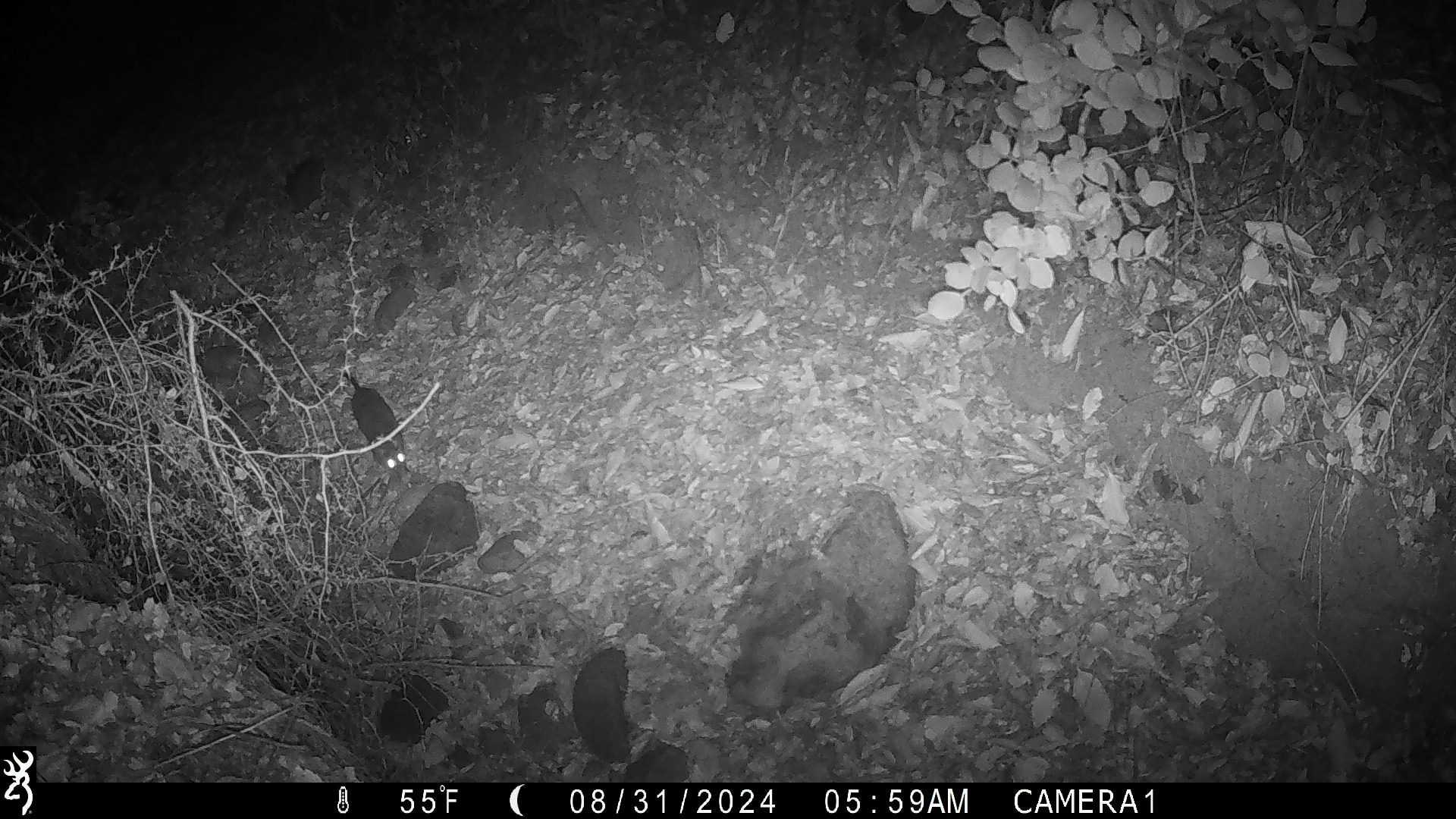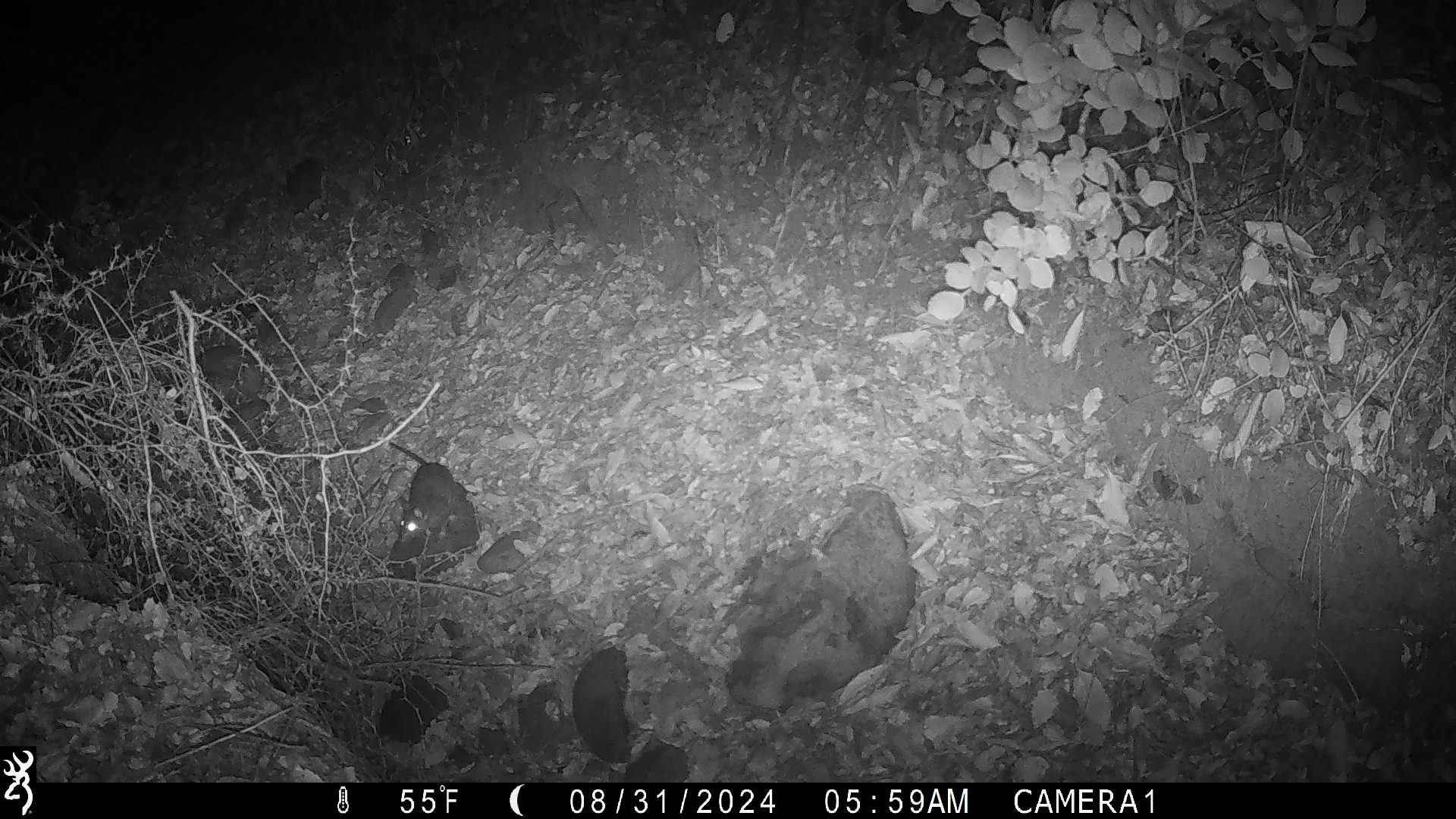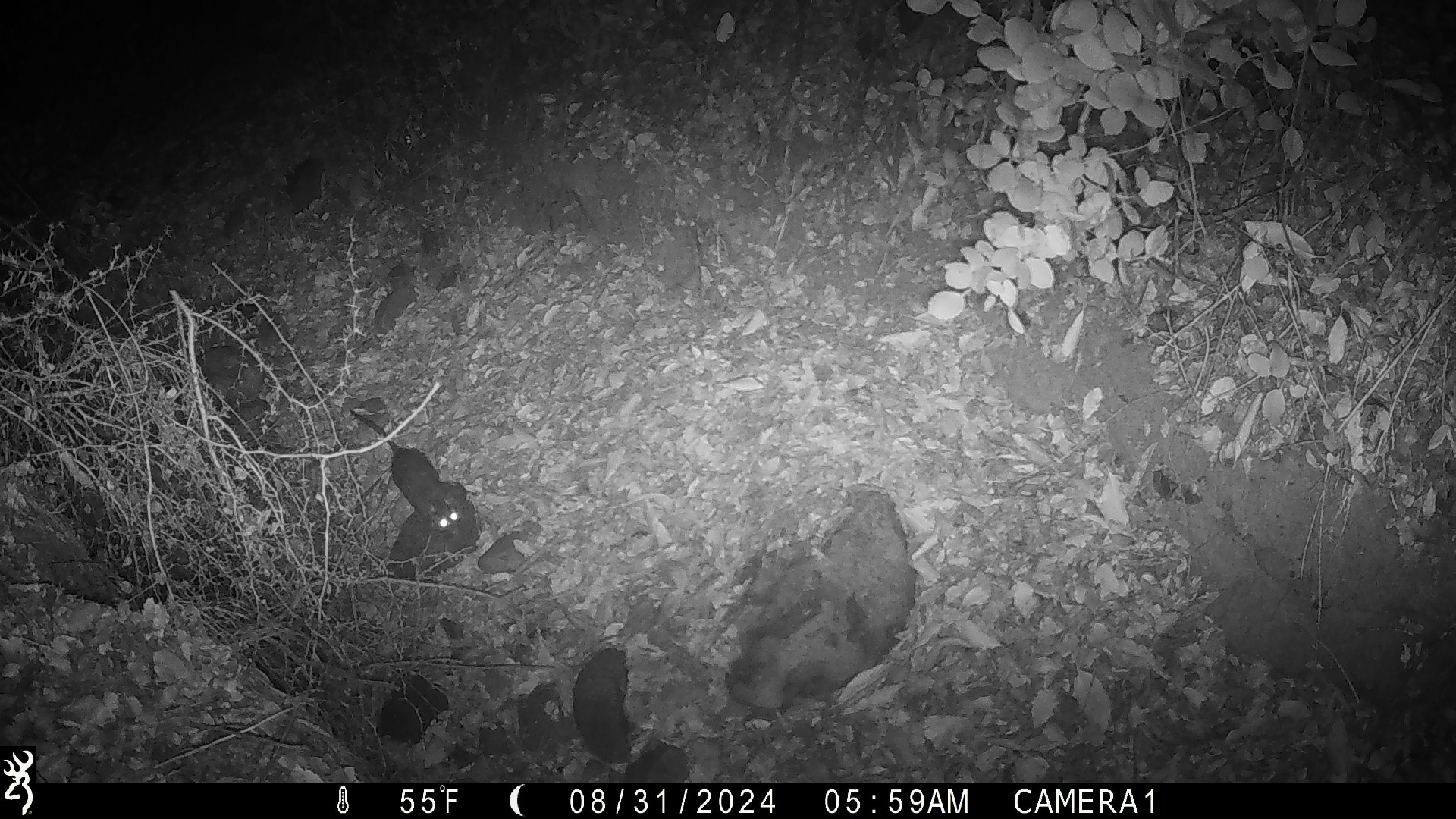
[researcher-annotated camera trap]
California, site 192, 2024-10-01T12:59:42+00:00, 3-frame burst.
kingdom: Animalia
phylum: Chordata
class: Mammalia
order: Rodentia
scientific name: Rodentia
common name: mouse or rat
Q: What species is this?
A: Mouse or rat (Rodentia).